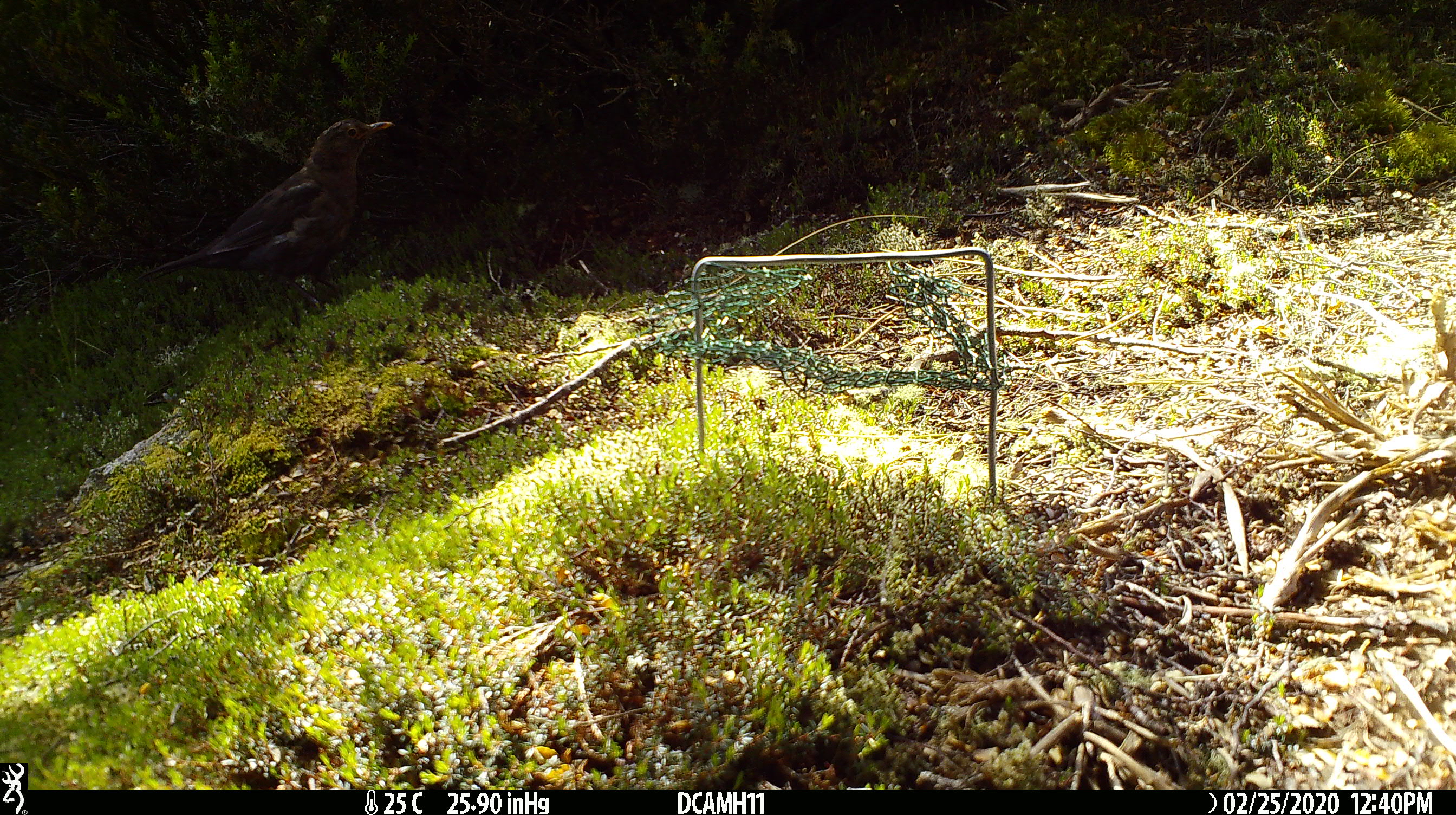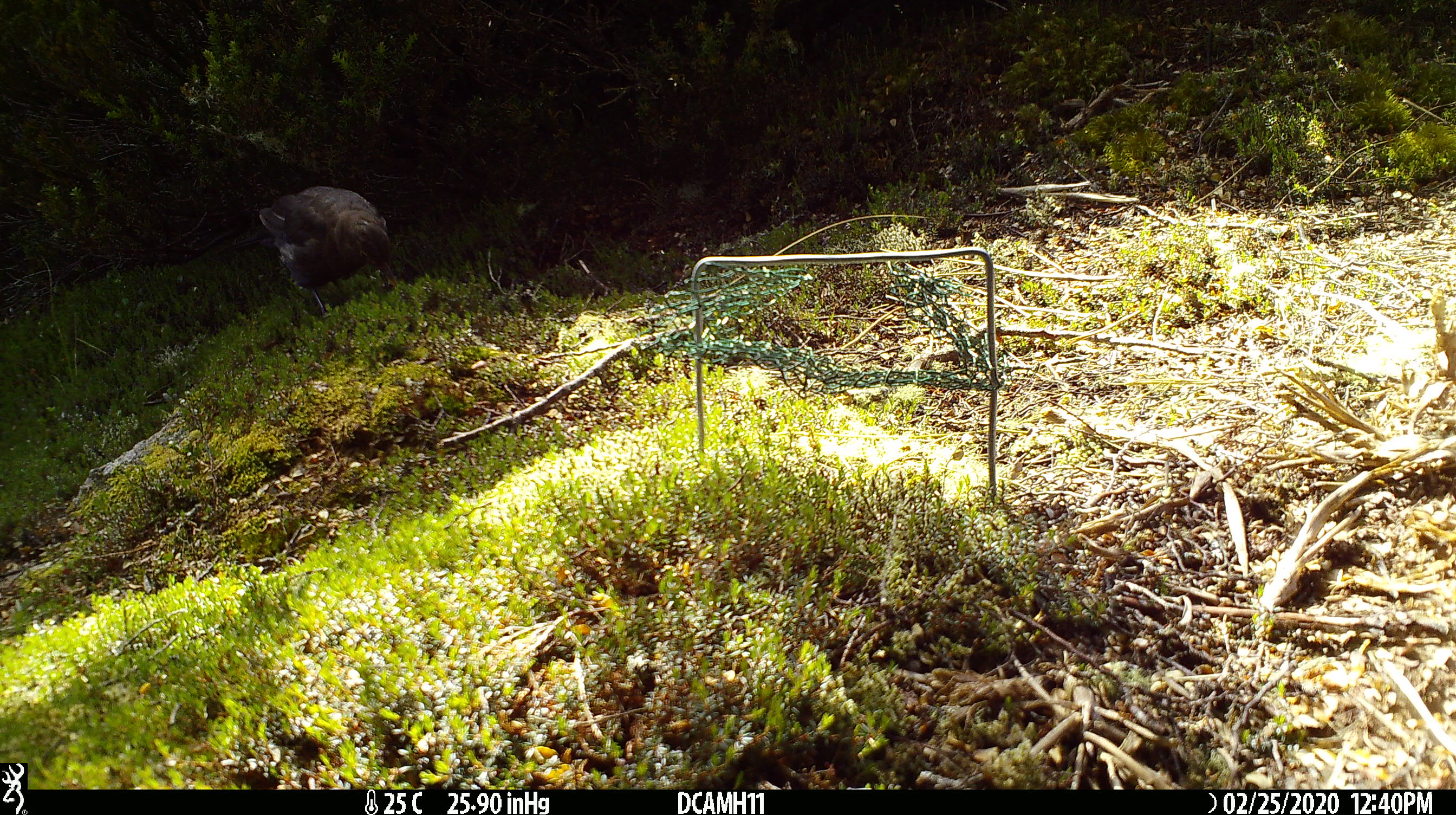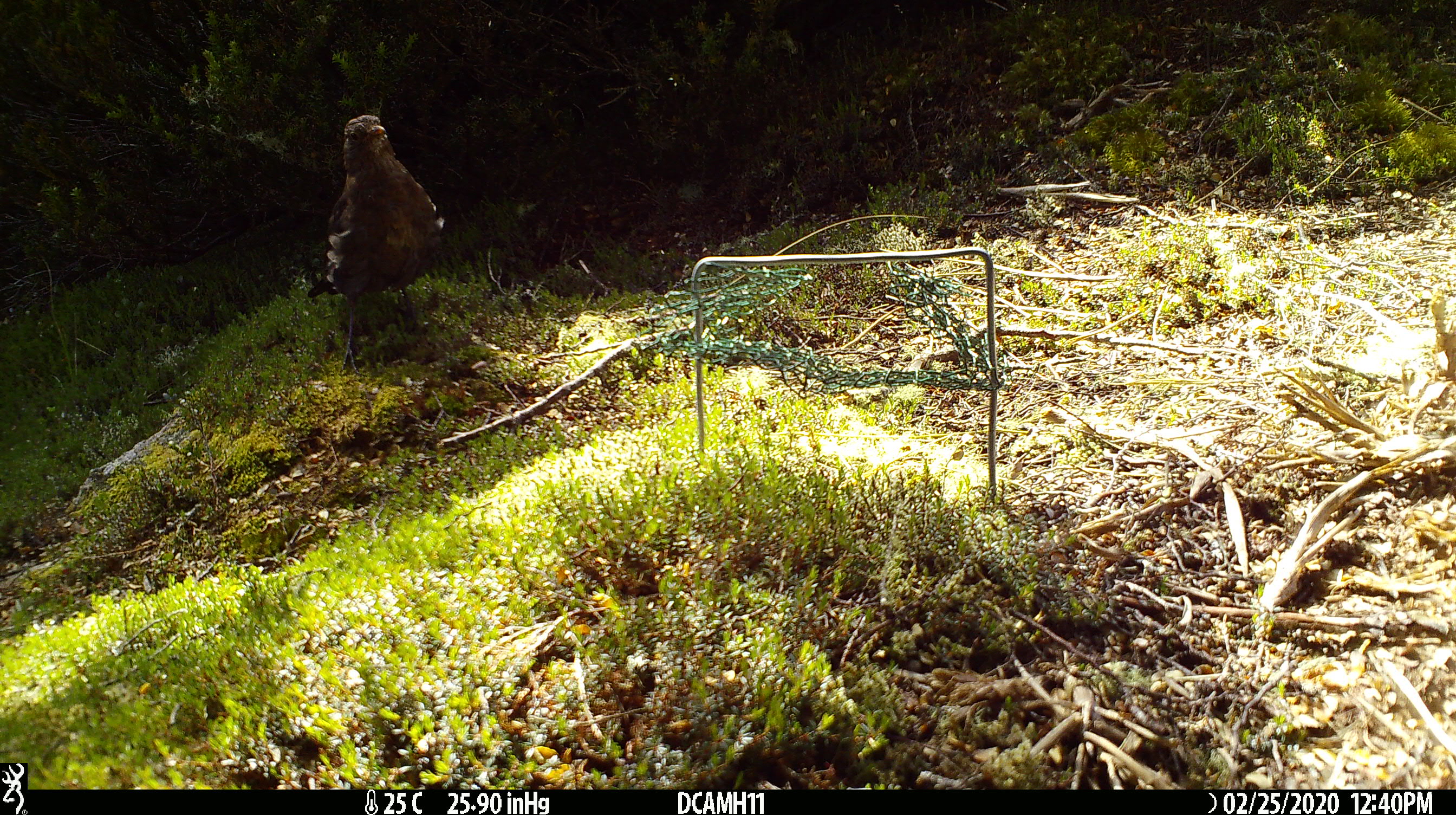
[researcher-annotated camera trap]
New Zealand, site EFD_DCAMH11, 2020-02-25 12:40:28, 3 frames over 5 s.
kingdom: Animalia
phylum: Chordata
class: Aves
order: Passeriformes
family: Turdidae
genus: Turdus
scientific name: Turdus merula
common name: eurasian blackbird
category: blackbird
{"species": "blackbird (eurasian blackbird) (Turdus merula)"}